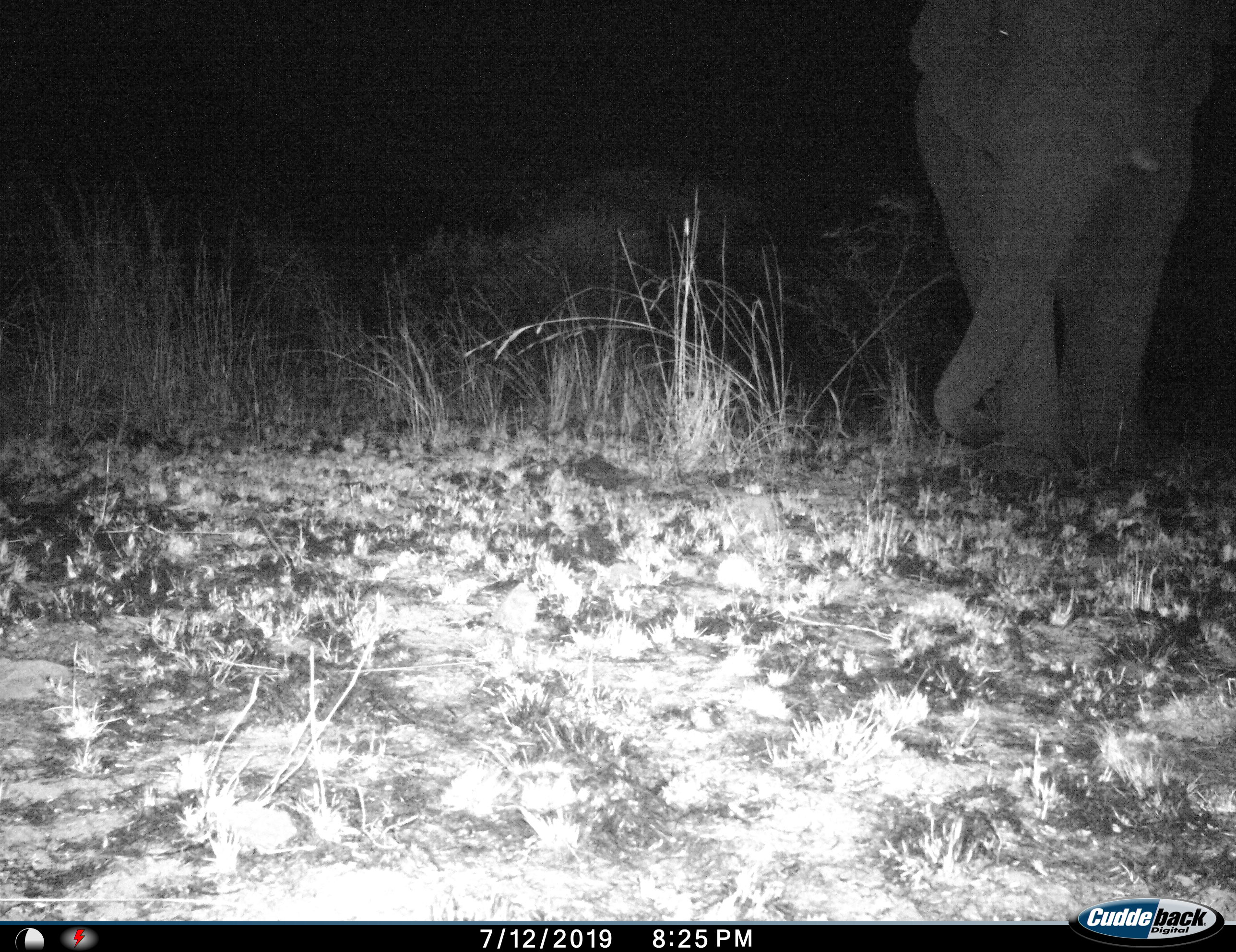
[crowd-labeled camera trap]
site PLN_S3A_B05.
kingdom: Animalia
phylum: Chordata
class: Mammalia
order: Proboscidea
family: Elephantidae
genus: Loxodonta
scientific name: Loxodonta africana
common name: african bush elephant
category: elephant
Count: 1.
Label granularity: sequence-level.